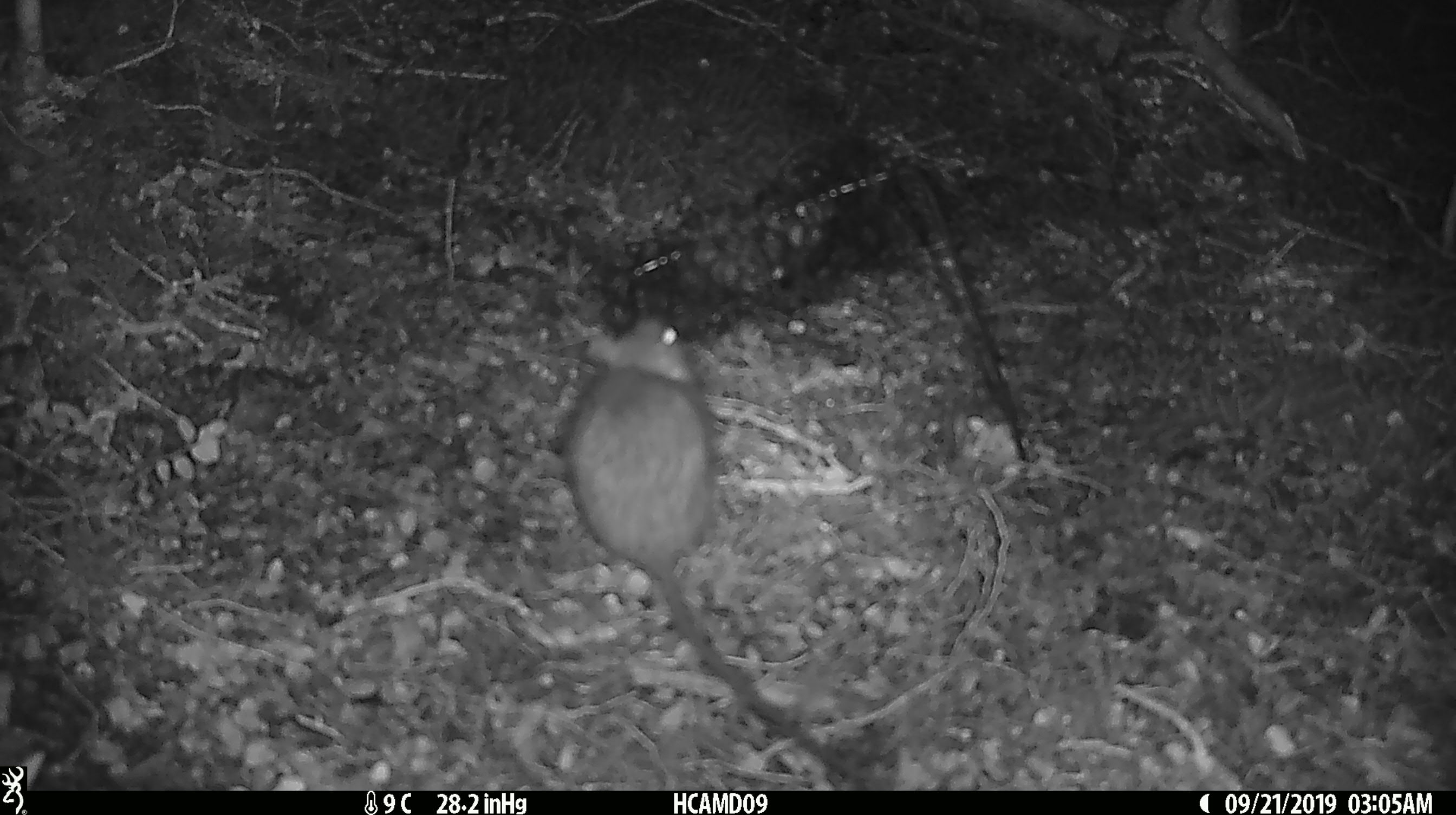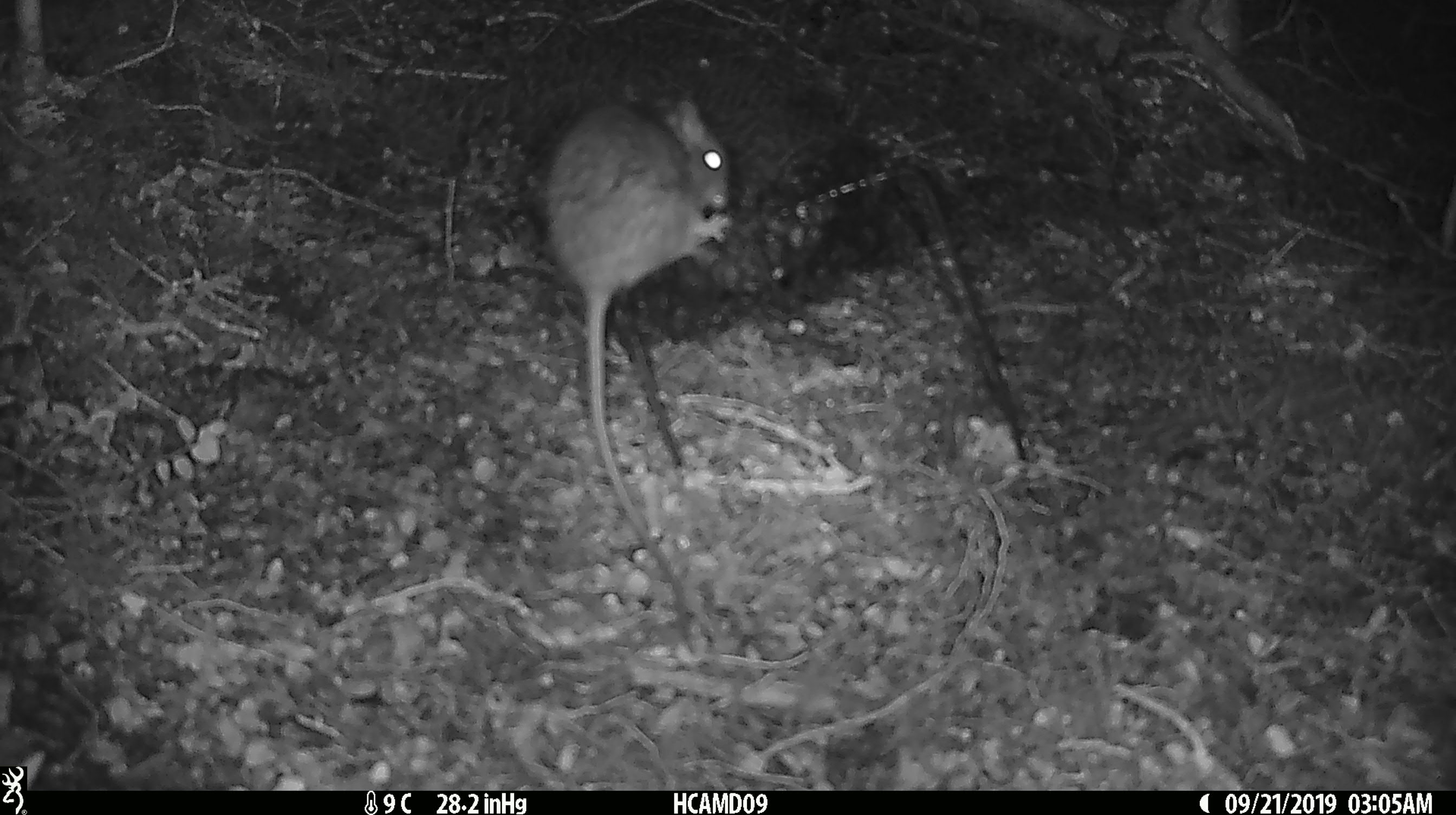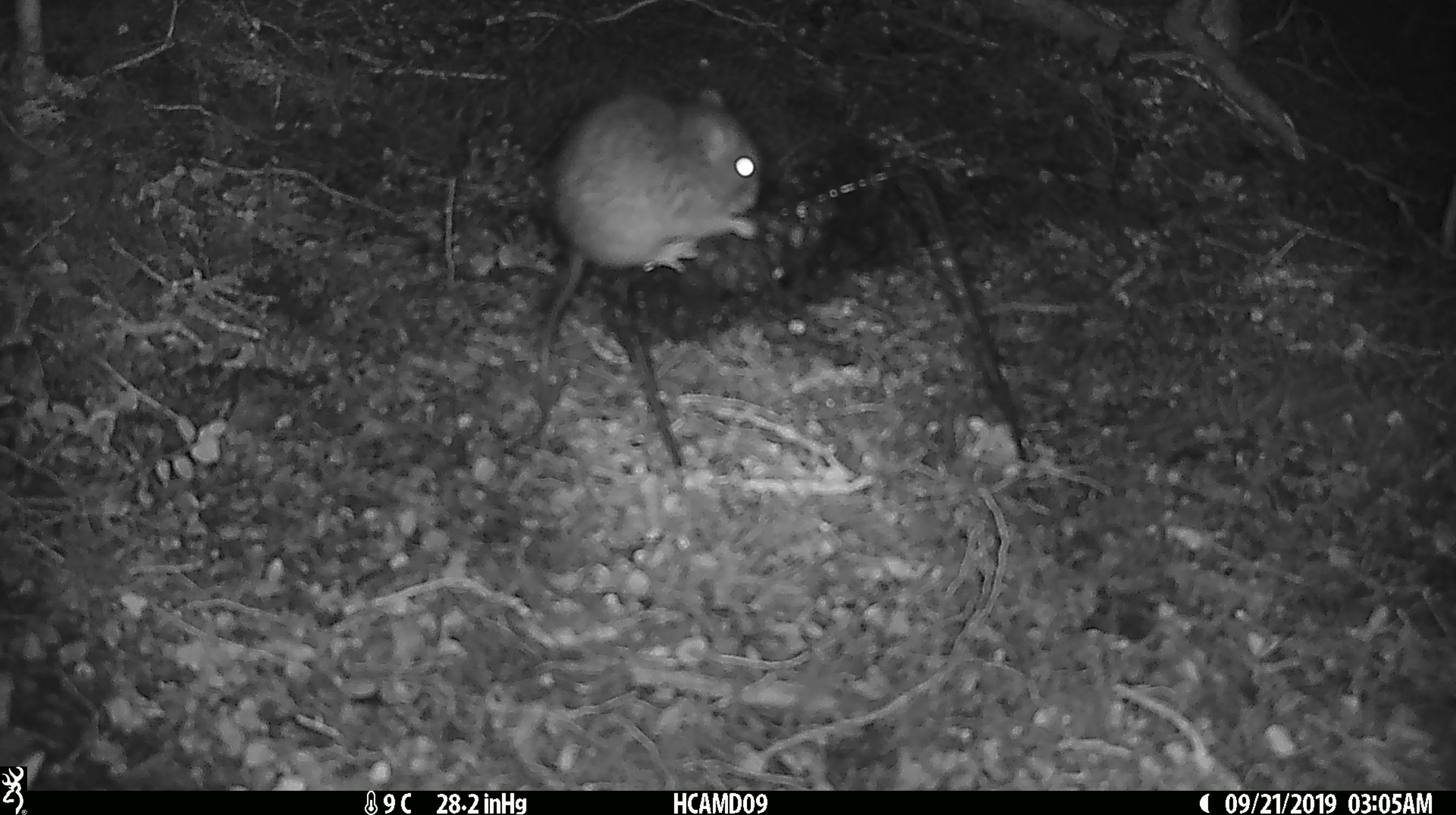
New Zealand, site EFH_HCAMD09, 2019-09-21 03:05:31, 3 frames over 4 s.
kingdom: Animalia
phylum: Chordata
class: Mammalia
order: Rodentia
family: Muridae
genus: Mus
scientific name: Mus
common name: mouse